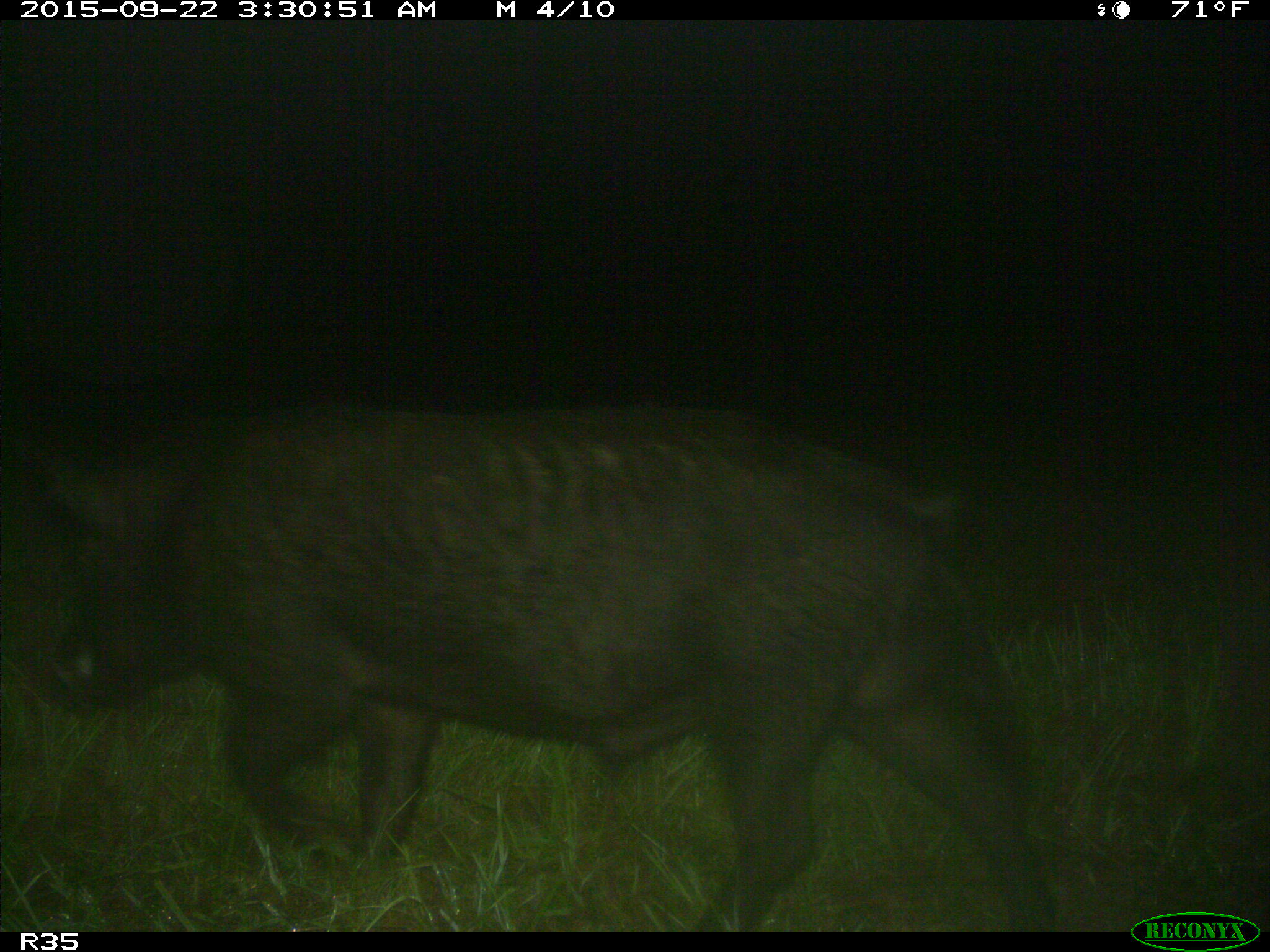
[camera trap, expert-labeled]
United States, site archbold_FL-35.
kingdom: Animalia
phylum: Chordata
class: Mammalia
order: Artiodactyla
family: Suidae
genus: Sus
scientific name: Sus scrofa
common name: wild boar